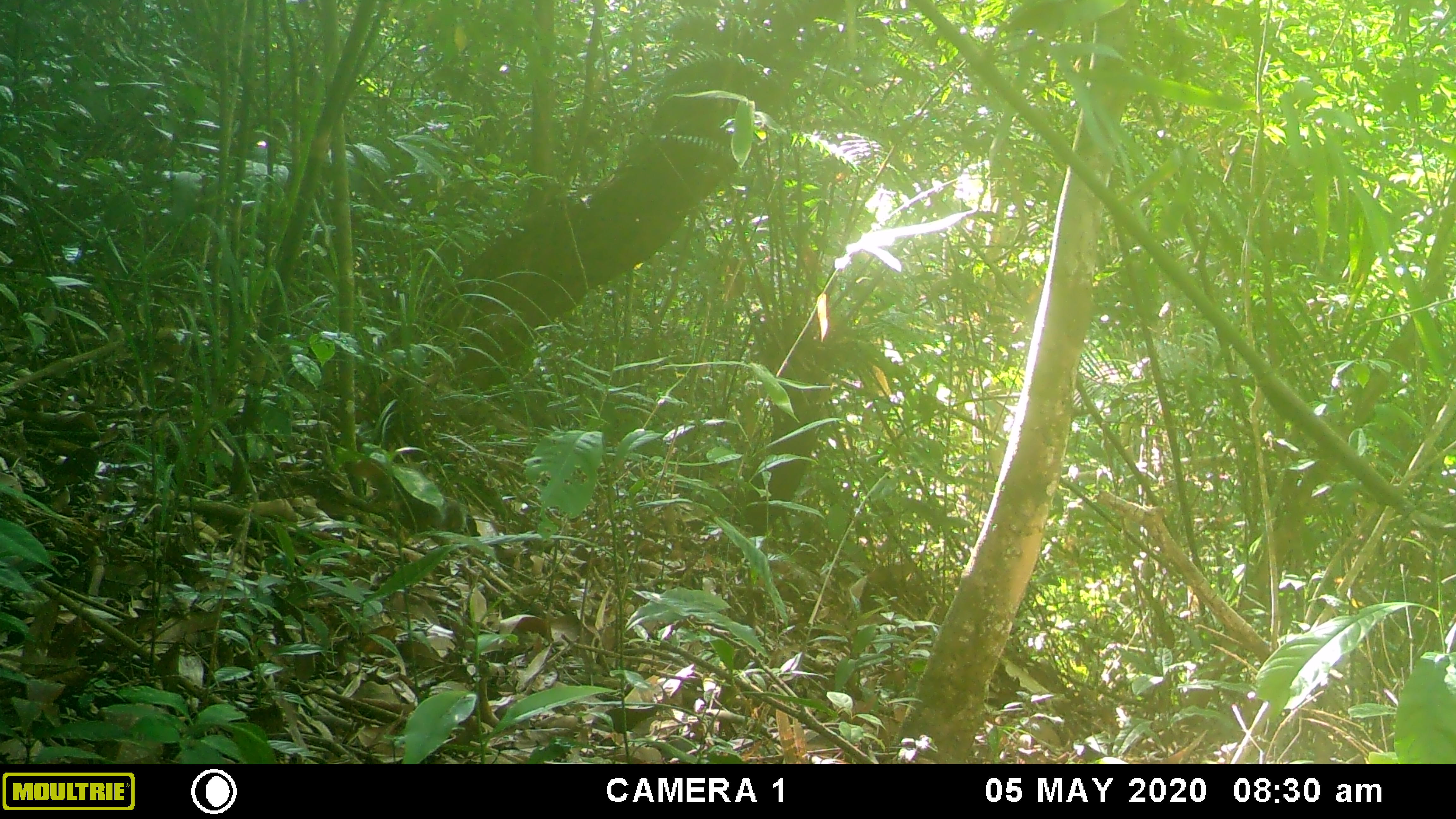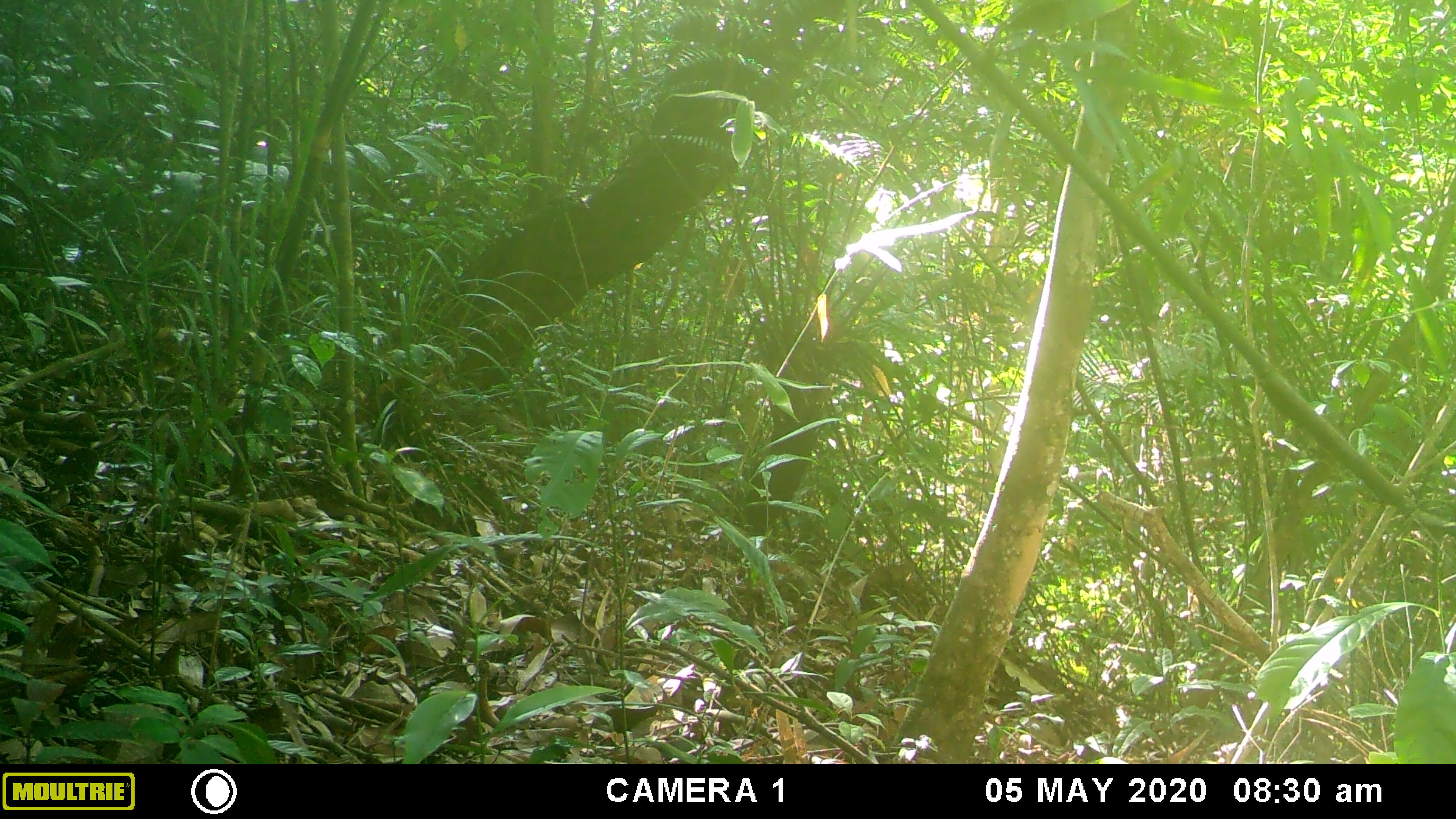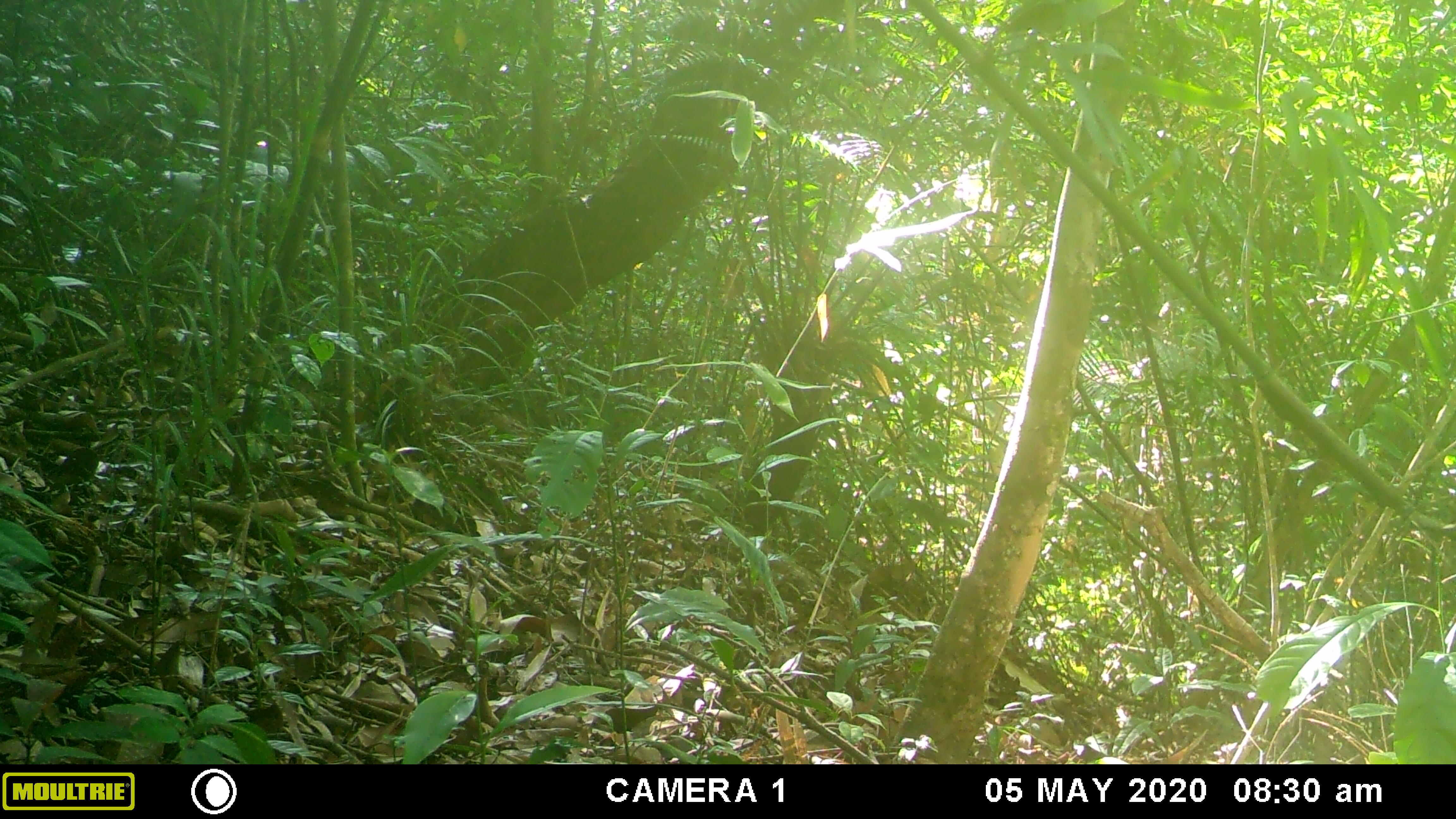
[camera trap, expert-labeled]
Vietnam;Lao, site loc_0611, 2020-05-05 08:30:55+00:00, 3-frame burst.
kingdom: Animalia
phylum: Chordata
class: Mammalia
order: Rodentia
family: Sciuridae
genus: Dremomys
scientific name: Dremomys rufigenis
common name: red-cheeked squirrel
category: red cheeked squirrel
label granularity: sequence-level